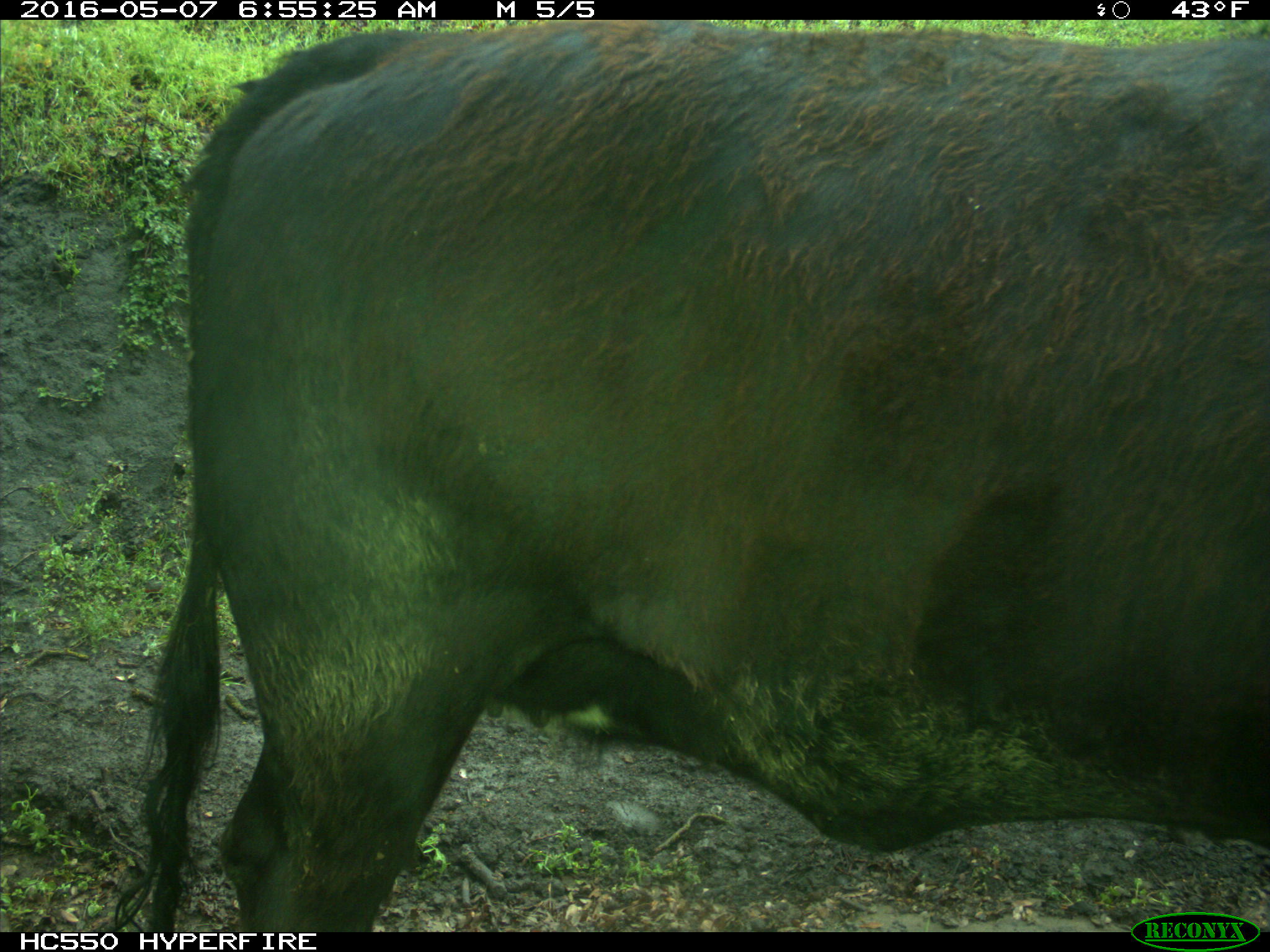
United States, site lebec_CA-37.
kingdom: Animalia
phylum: Chordata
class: Mammalia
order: Artiodactyla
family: Bovidae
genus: Bos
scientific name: Bos taurus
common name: domestic cow